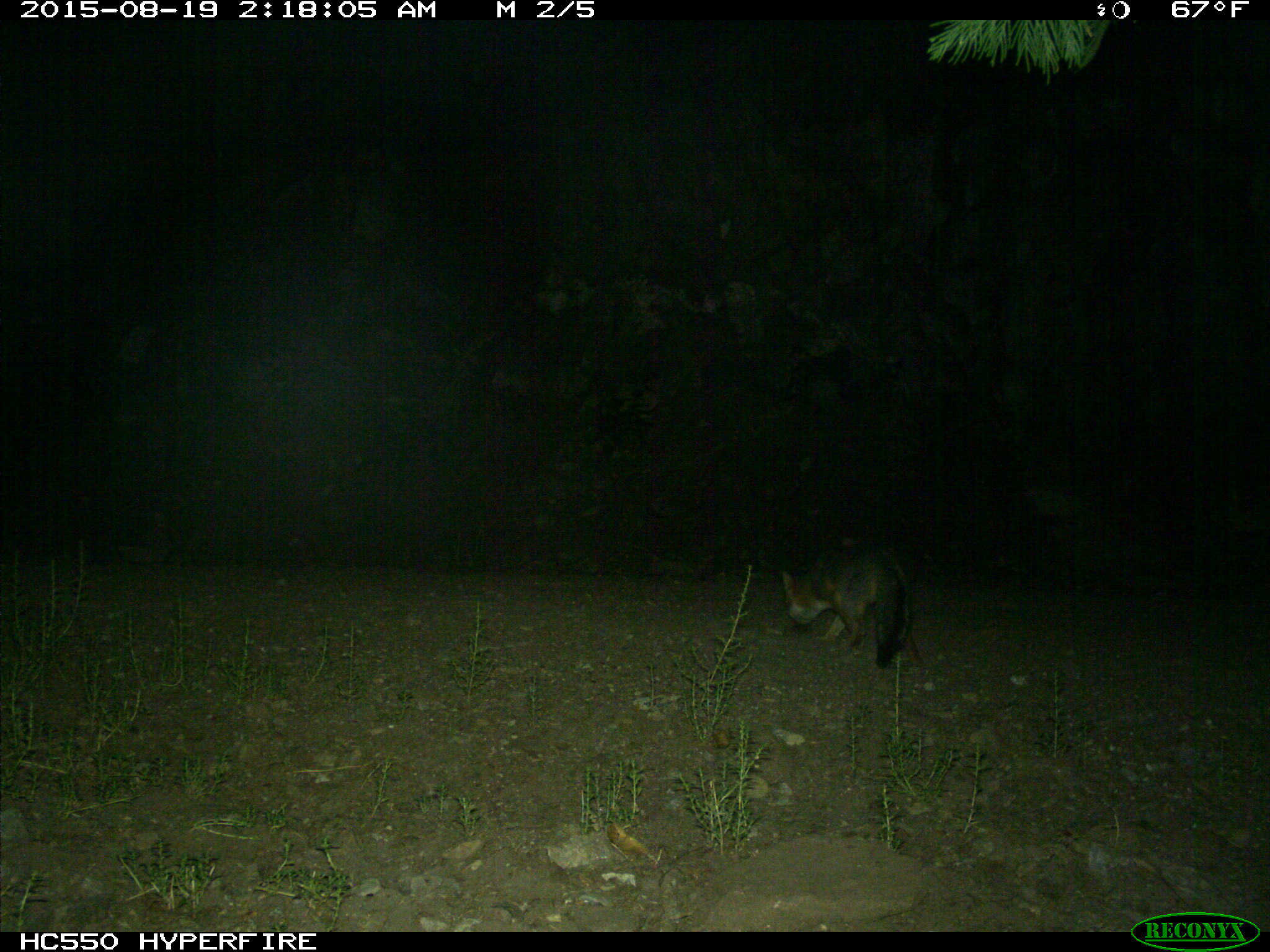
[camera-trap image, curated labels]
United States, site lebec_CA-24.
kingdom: Animalia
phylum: Chordata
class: Mammalia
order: Carnivora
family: Canidae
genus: Urocyon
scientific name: Urocyon cinereoargenteus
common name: gray fox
Urocyon cinereoargenteus (gray fox).